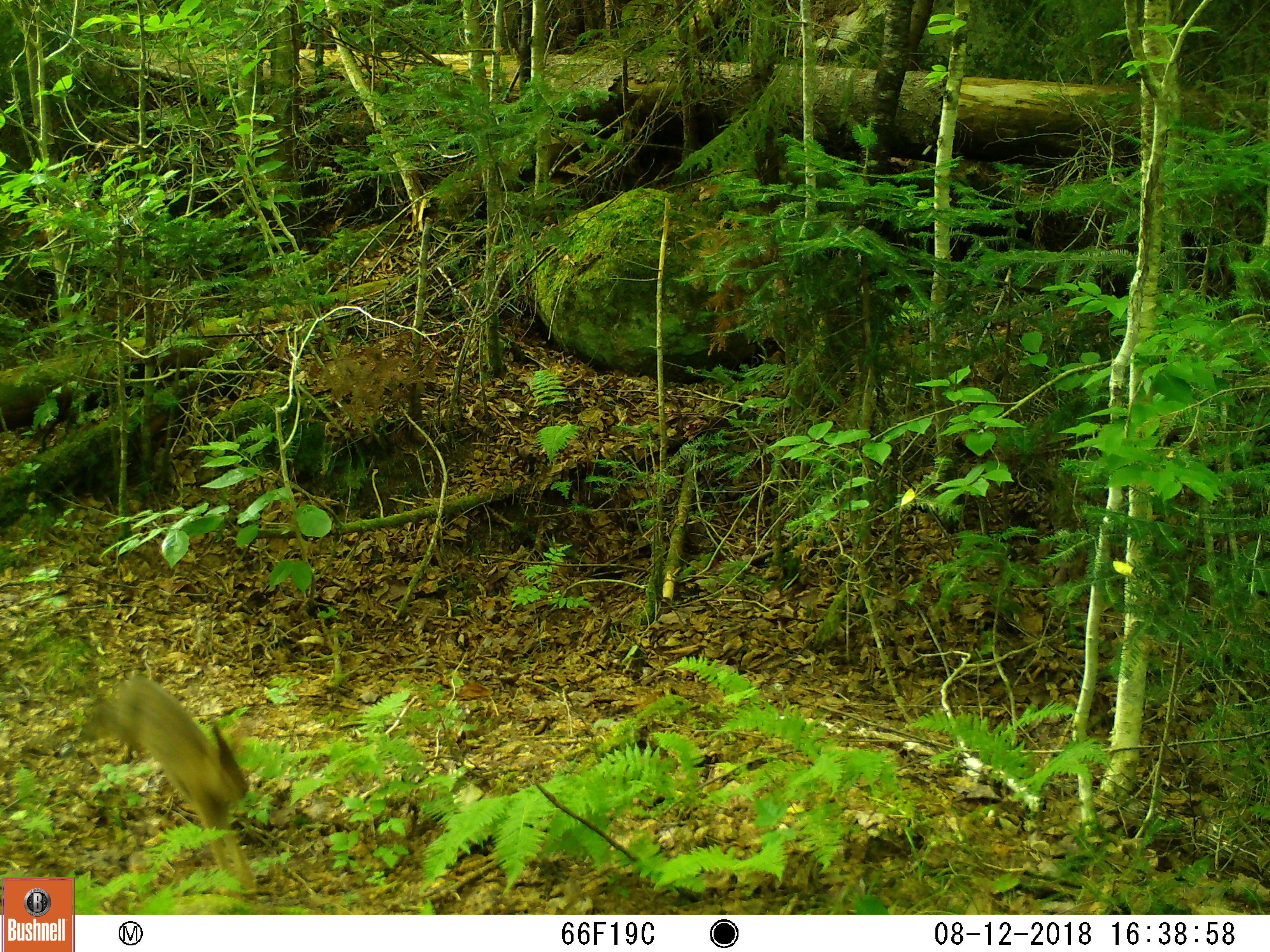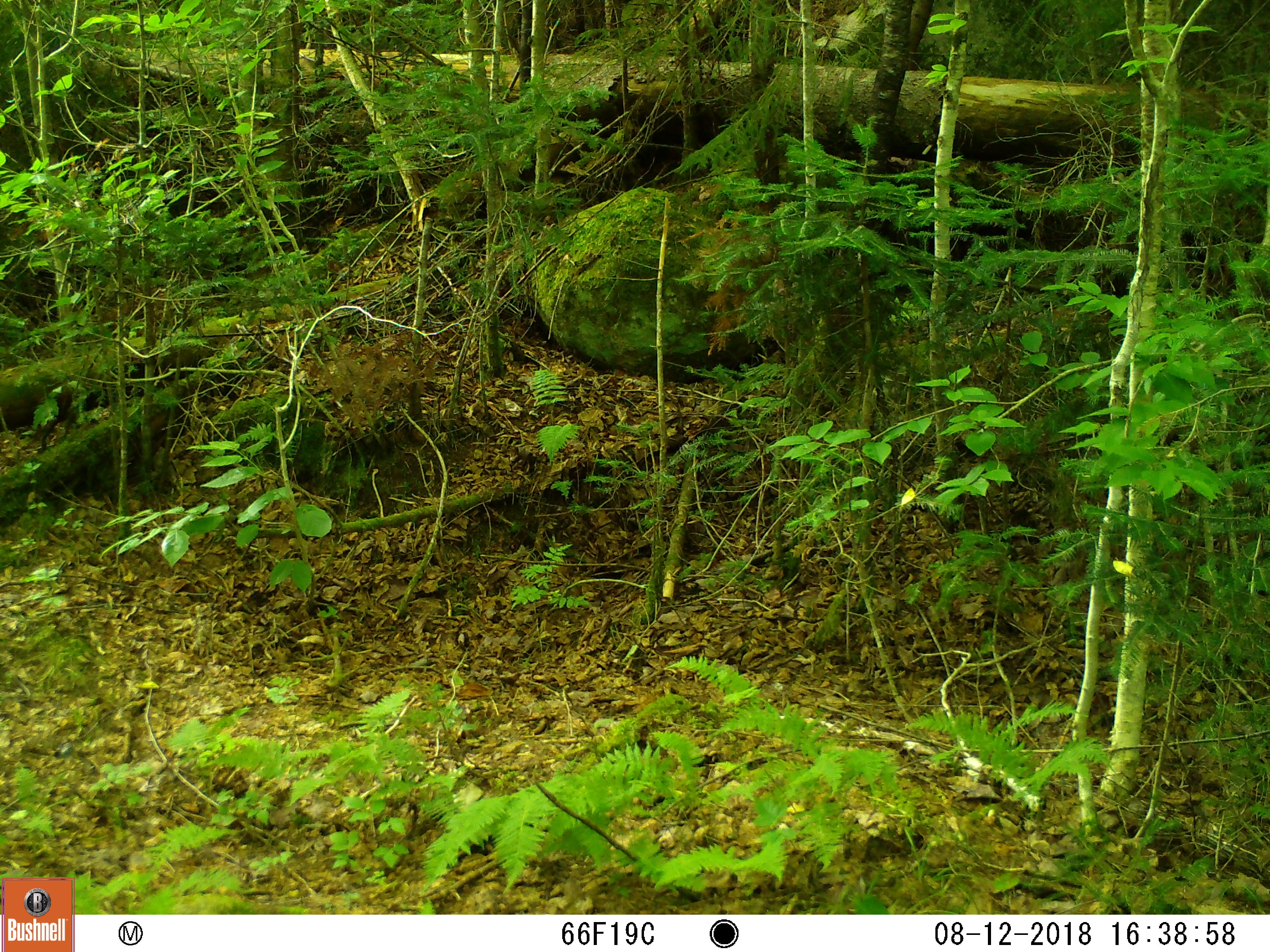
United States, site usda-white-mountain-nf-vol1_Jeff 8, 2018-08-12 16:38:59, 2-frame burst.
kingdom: Animalia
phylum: Chordata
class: Mammalia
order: Lagomorpha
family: Leporidae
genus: Lepus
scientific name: Lepus americanus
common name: snowshoe hare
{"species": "snowshoe hare (Lepus americanus)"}